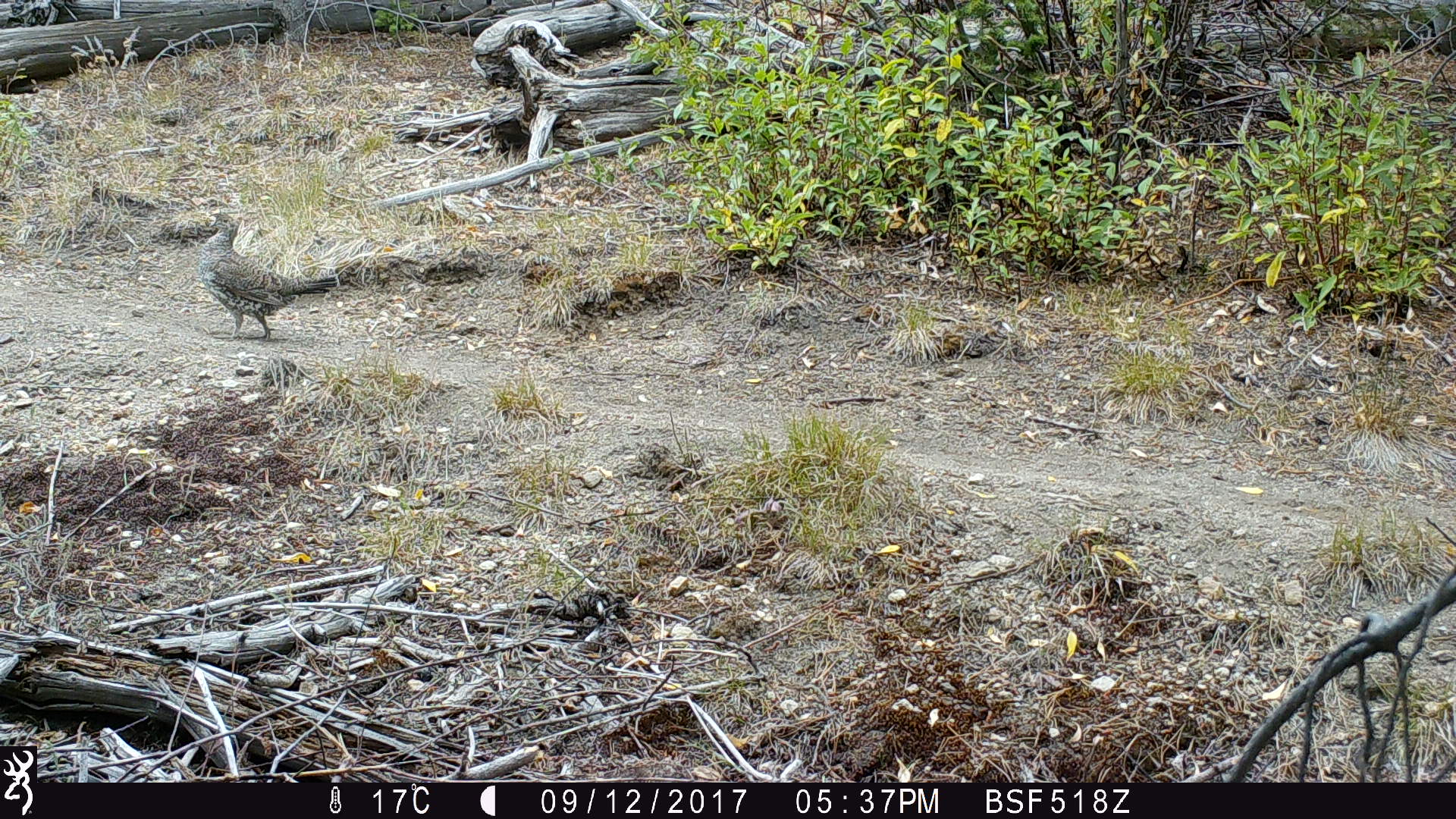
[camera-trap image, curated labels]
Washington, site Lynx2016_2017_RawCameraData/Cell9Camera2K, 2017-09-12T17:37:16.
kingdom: Animalia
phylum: Chordata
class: Aves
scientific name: Aves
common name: birds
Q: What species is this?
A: Aves (birds).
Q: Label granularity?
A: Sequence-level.